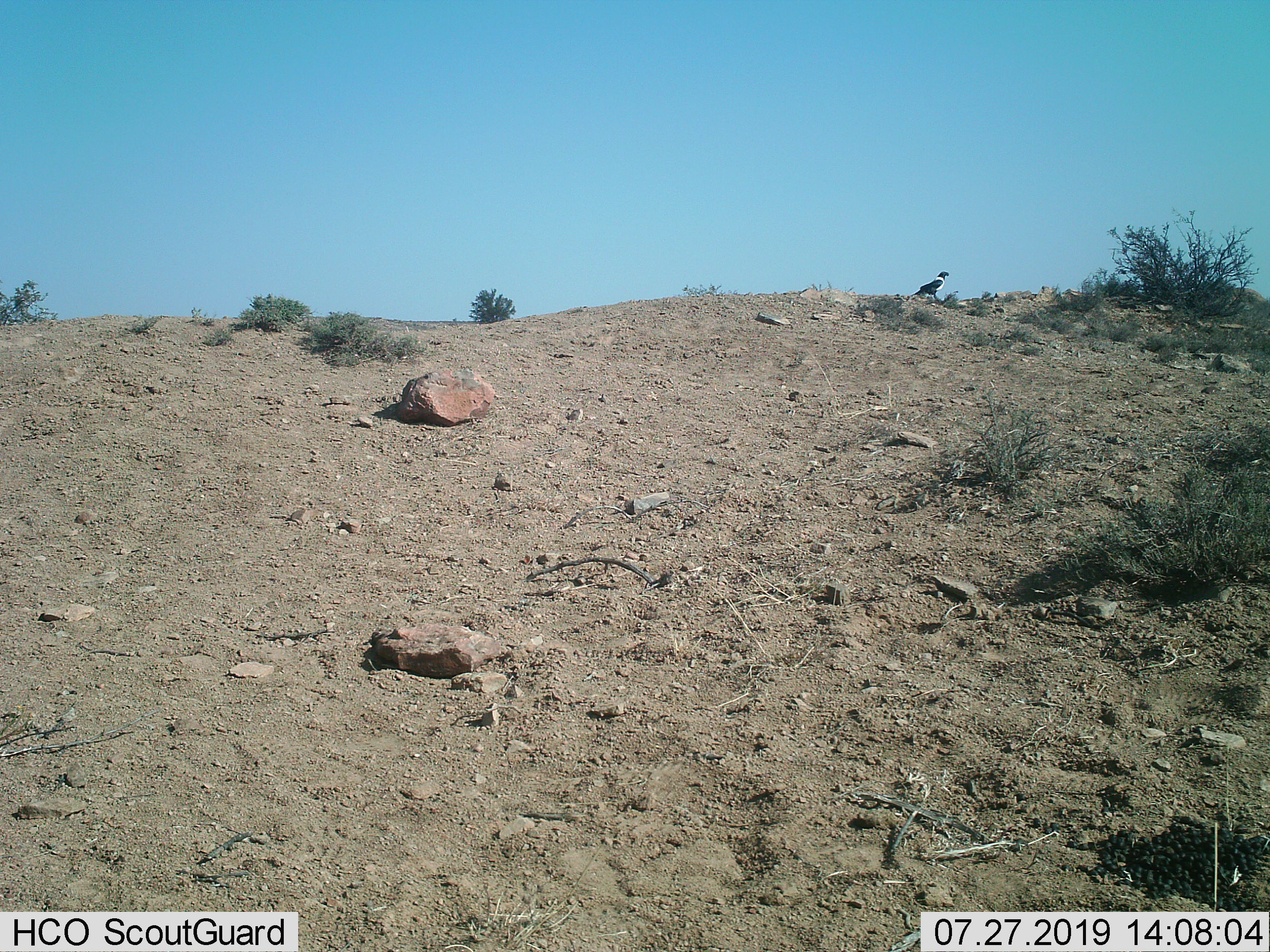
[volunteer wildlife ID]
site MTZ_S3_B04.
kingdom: Animalia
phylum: Chordata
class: Aves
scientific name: Aves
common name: bird of prey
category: birdofprey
Birdofprey (bird of prey) (Aves), count 1. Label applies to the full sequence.